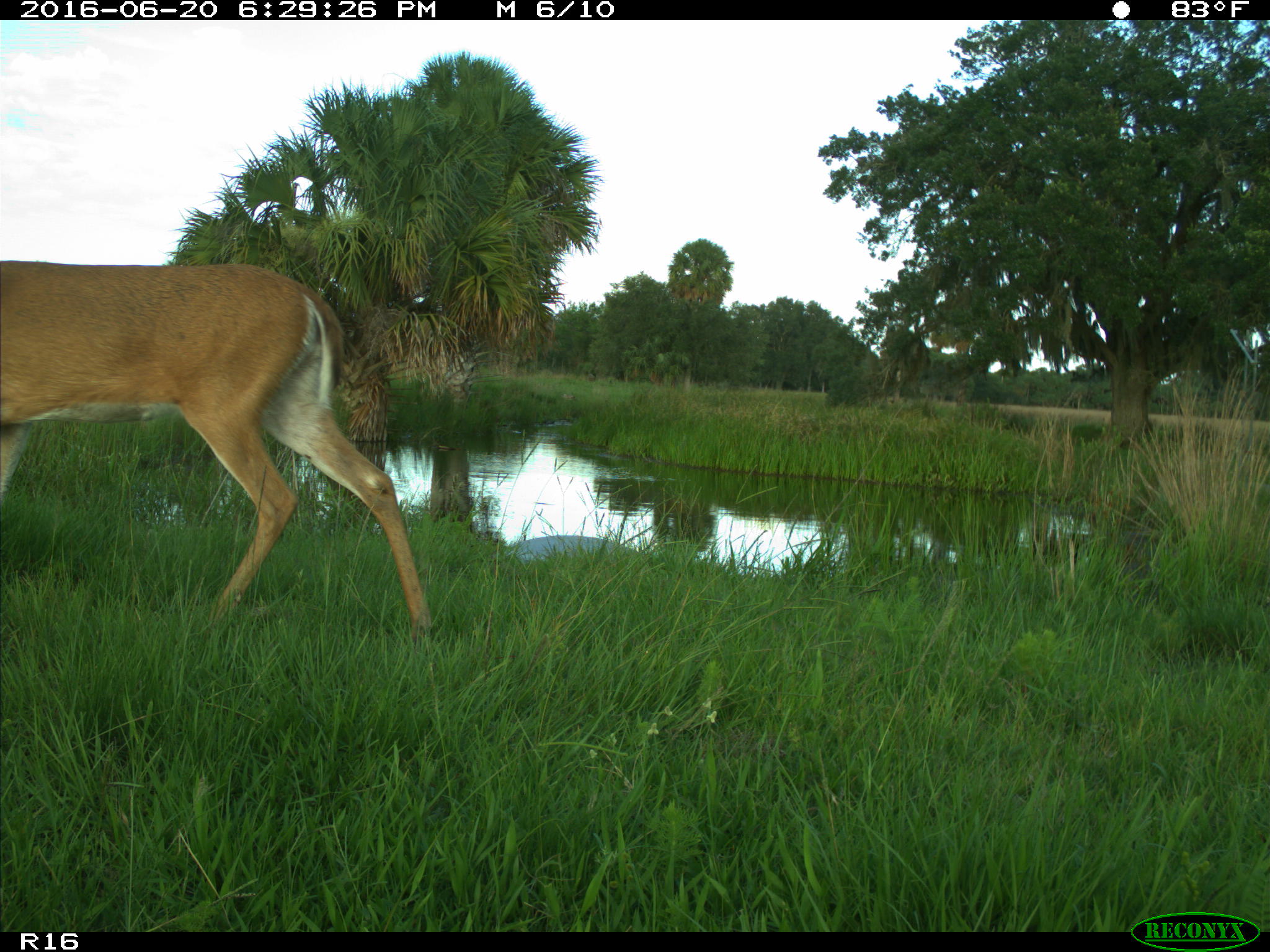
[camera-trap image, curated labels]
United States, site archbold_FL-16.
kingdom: Animalia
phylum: Chordata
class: Mammalia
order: Artiodactyla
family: Cervidae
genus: Odocoileus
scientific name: Odocoileus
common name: deer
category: unidentified deer